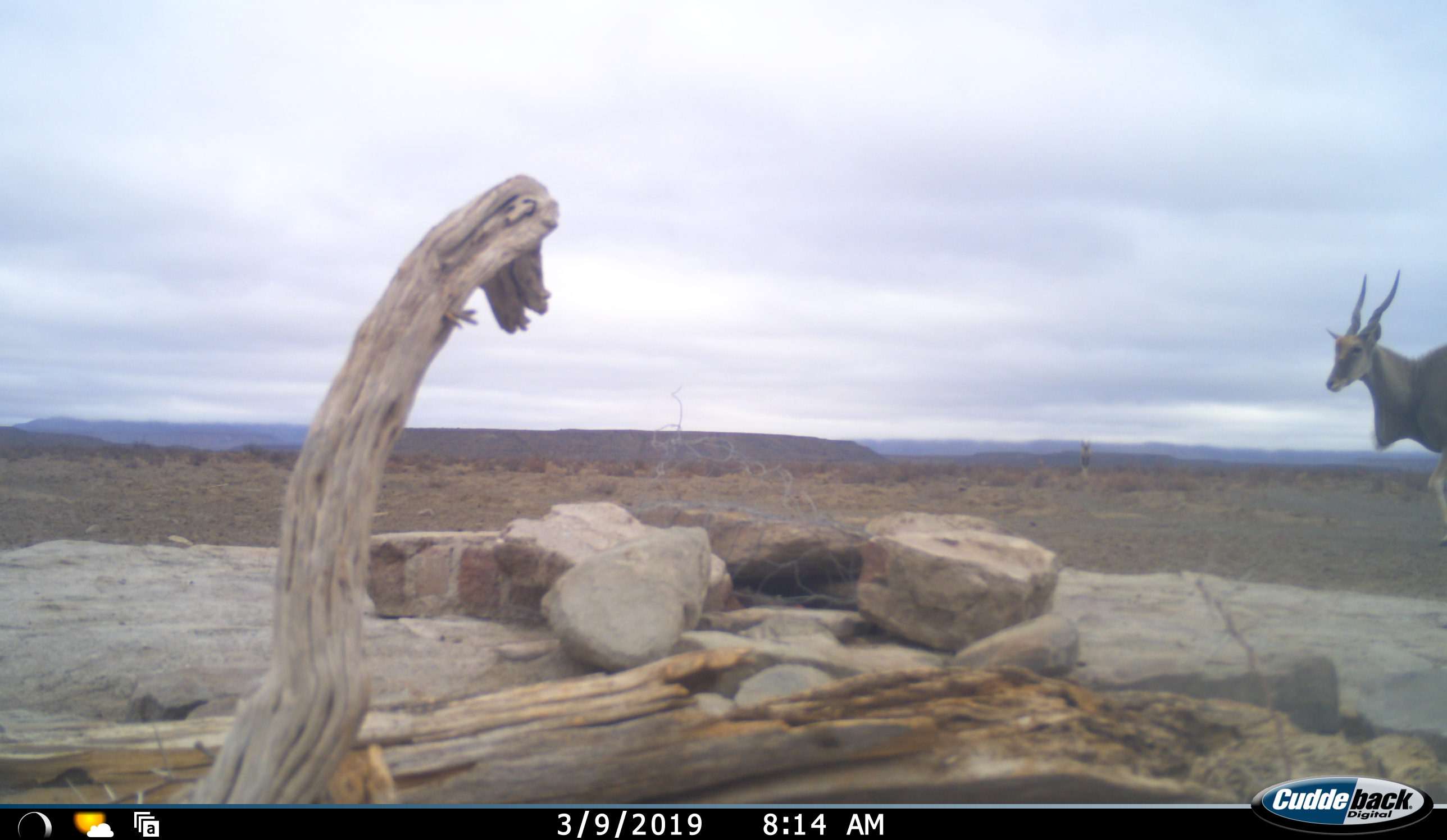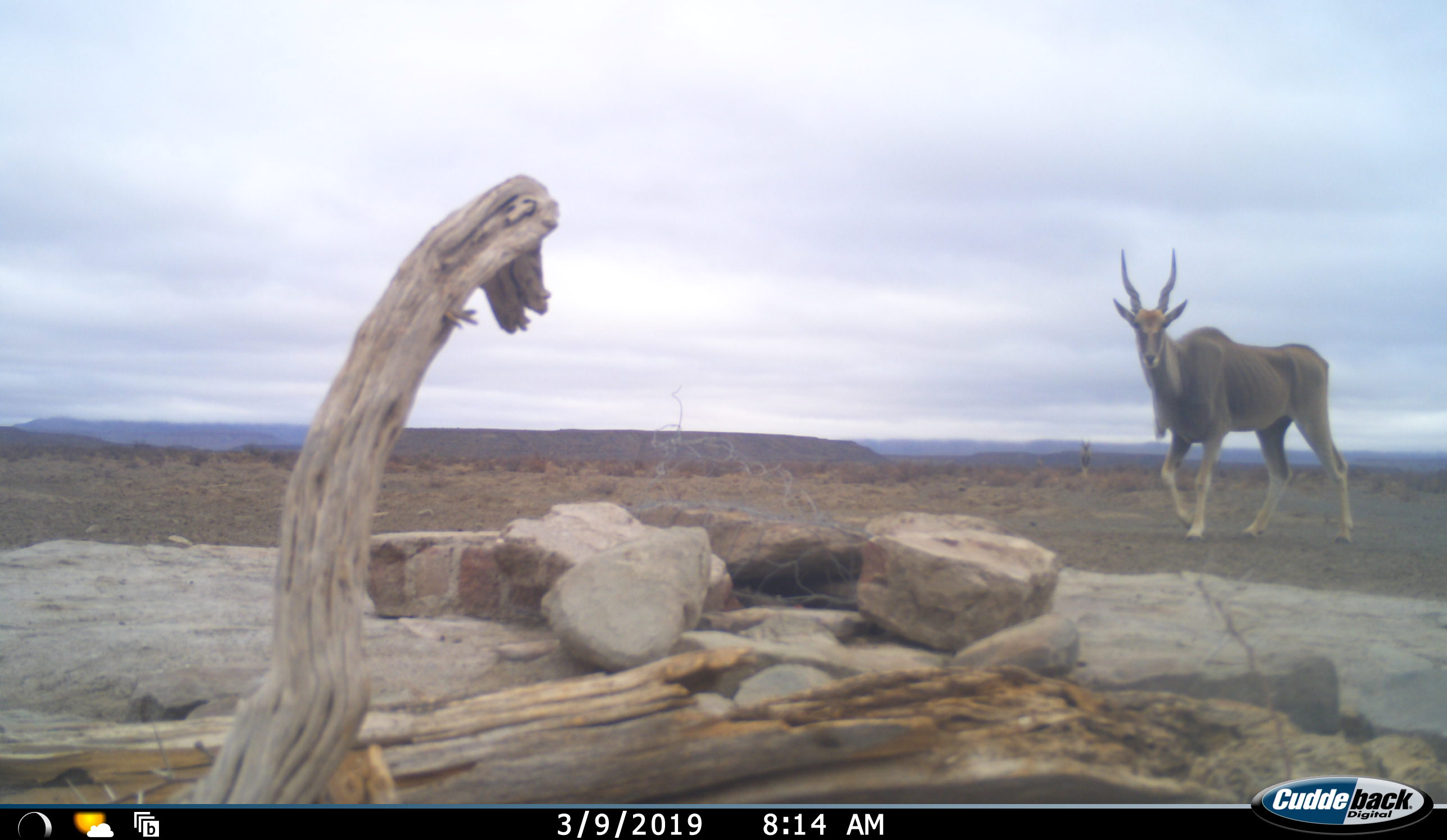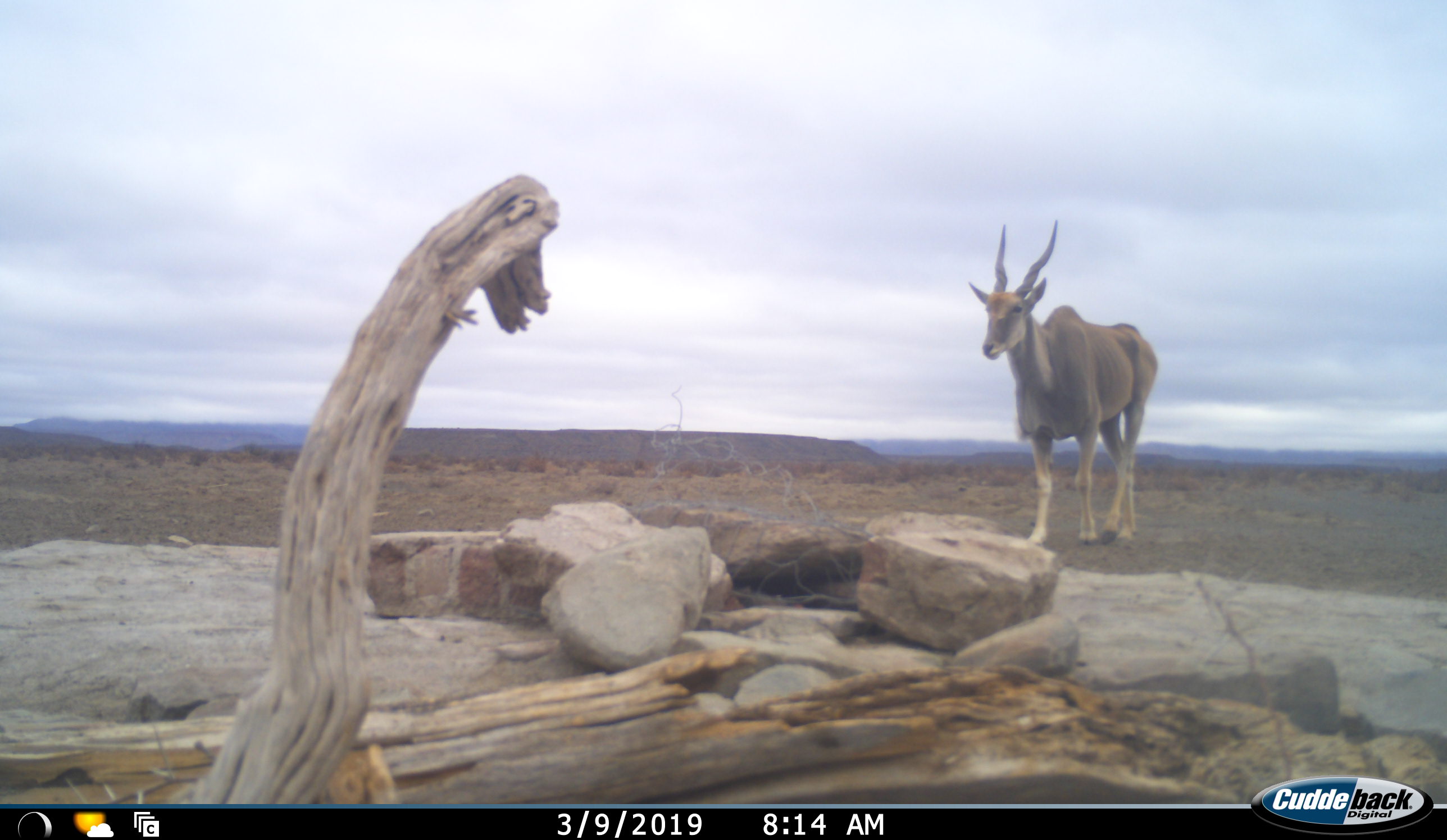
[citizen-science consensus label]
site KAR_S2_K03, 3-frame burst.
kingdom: Animalia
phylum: Chordata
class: Mammalia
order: Artiodactyla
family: Bovidae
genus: Tragelaphus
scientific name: Tragelaphus oryx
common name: eland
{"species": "eland (Tragelaphus oryx)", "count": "1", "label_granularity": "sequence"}